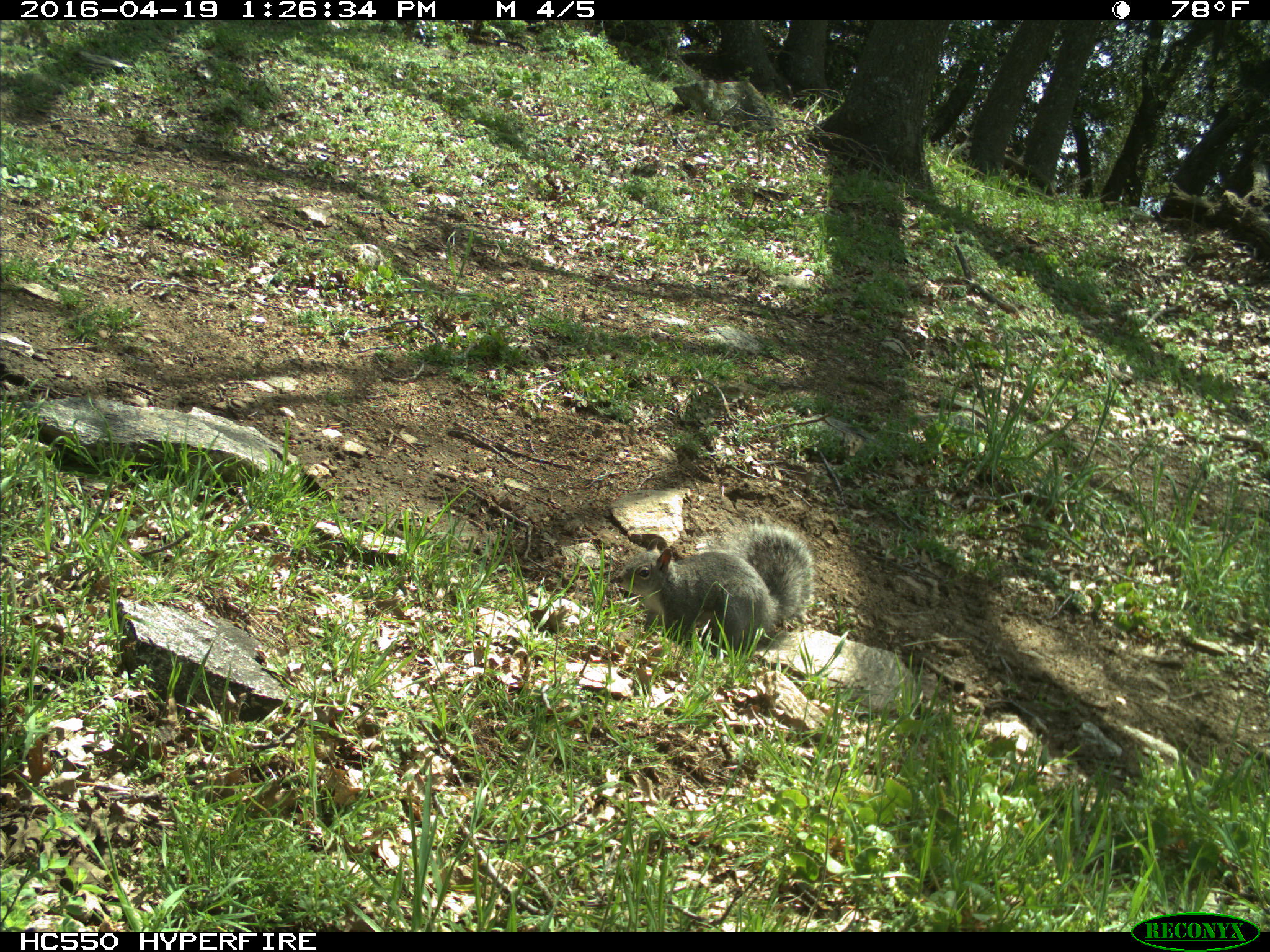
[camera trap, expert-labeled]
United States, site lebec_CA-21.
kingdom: Animalia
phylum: Chordata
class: Mammalia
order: Rodentia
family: Sciuridae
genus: Sciurus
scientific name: Sciurus carolinensis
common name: eastern gray squirrel